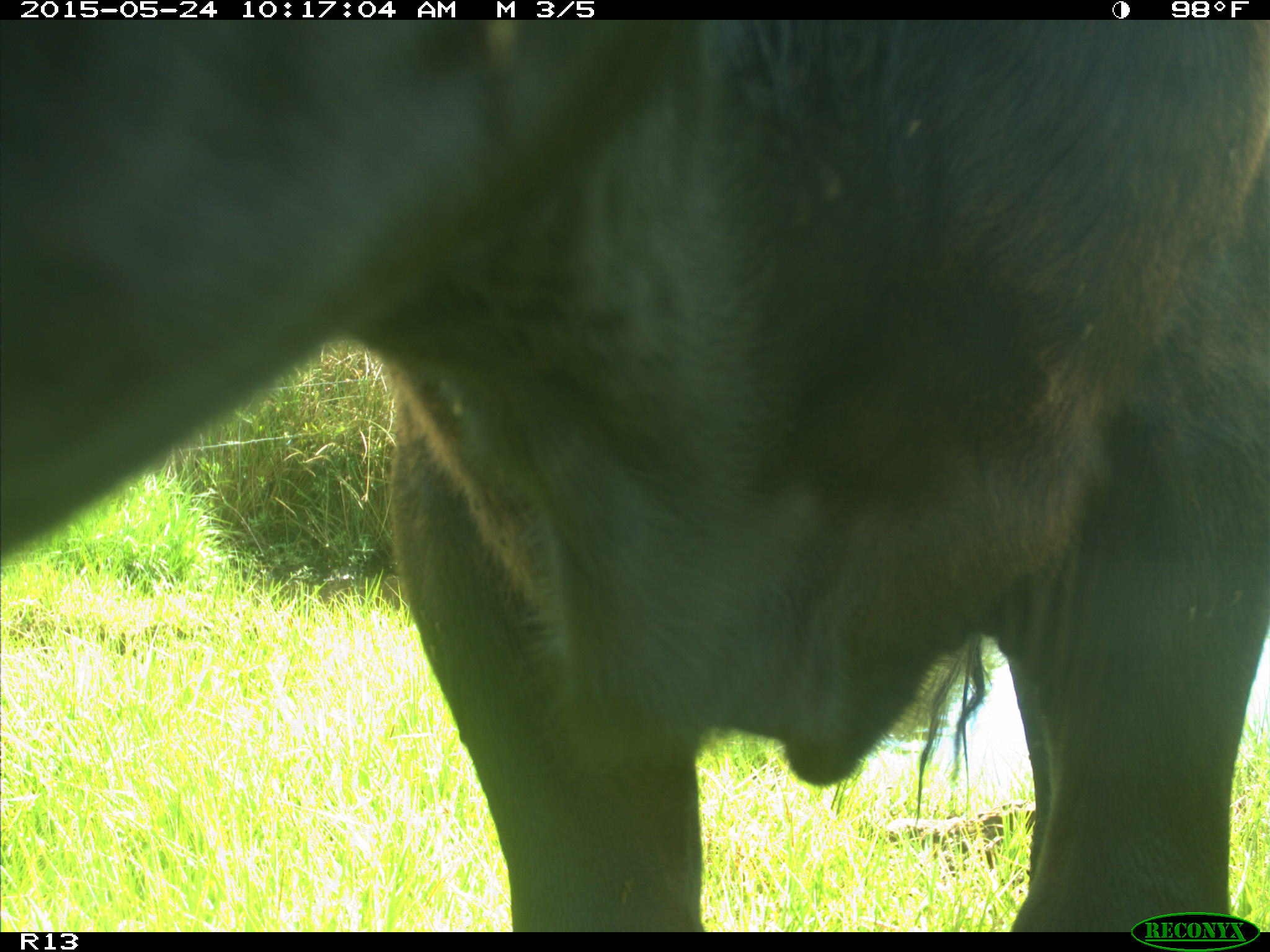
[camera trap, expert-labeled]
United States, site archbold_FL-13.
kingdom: Animalia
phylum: Chordata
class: Mammalia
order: Artiodactyla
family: Bovidae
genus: Bos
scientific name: Bos taurus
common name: domestic cow